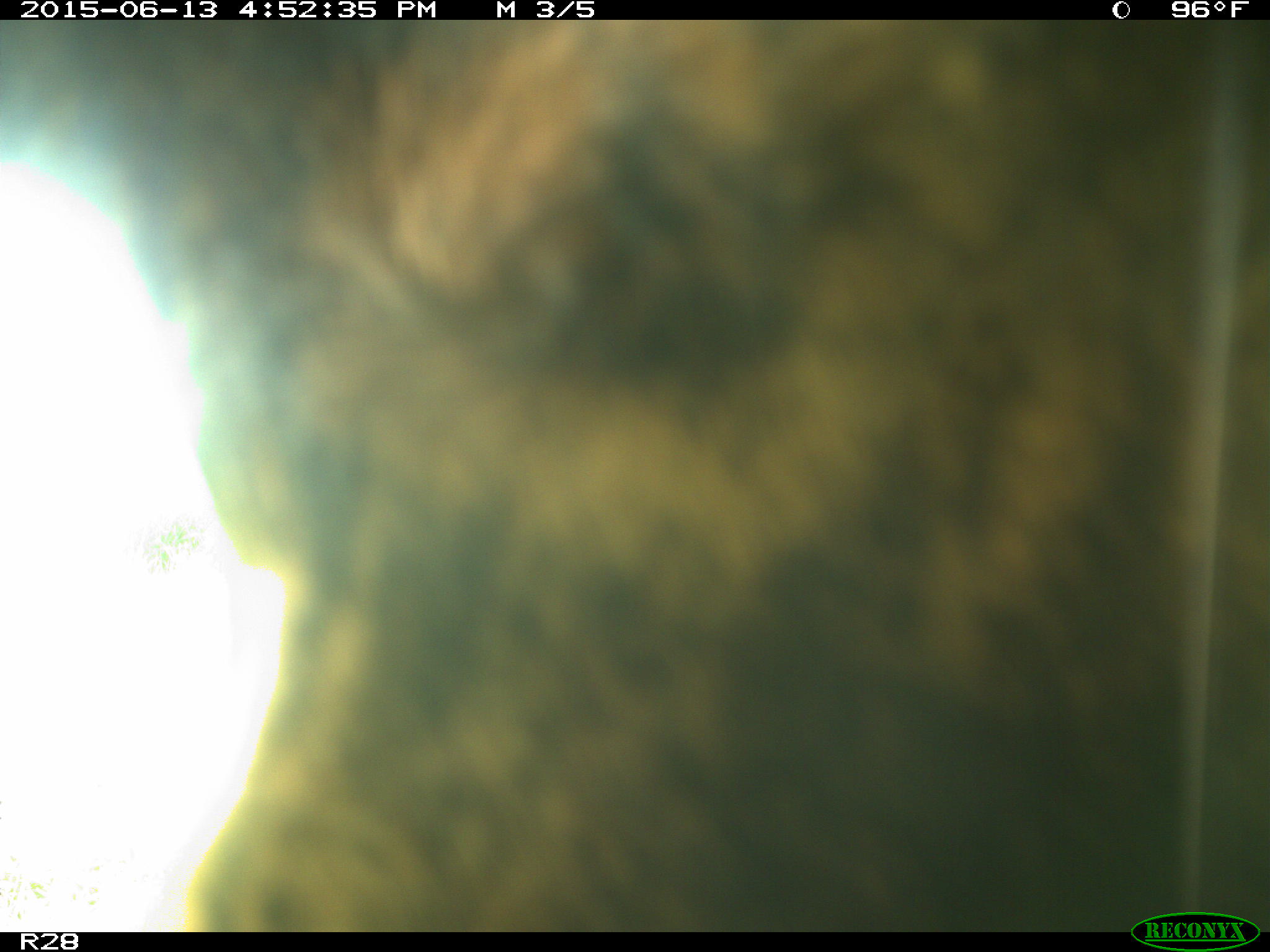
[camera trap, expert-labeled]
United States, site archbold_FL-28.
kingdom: Animalia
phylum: Chordata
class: Mammalia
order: Artiodactyla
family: Bovidae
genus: Bos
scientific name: Bos taurus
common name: domestic cow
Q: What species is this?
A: Bos taurus (domestic cow).